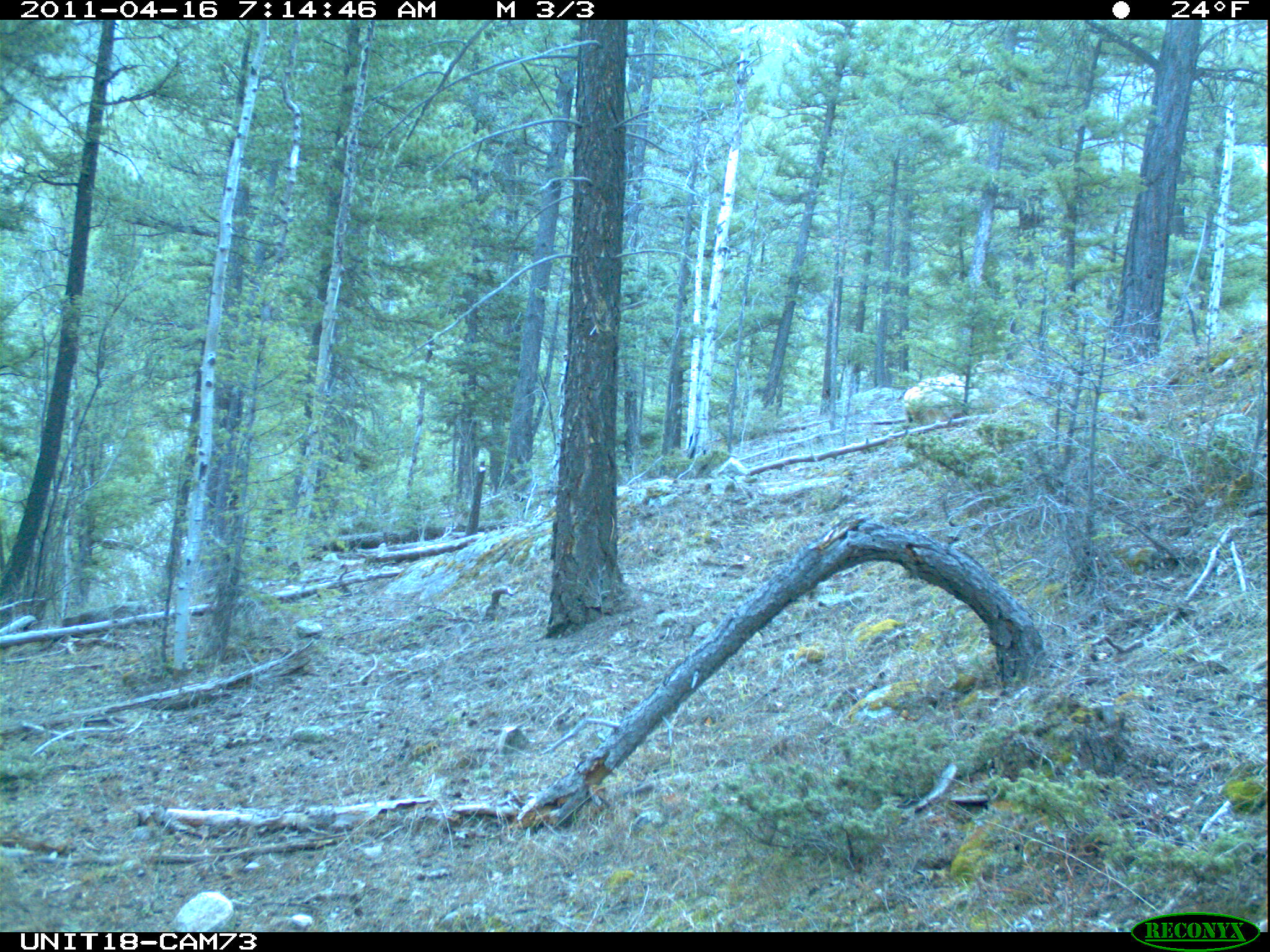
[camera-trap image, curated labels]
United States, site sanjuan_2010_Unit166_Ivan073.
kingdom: Animalia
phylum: Chordata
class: Mammalia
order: Artiodactyla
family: Cervidae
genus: Cervus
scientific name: Cervus elaphus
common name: red deer